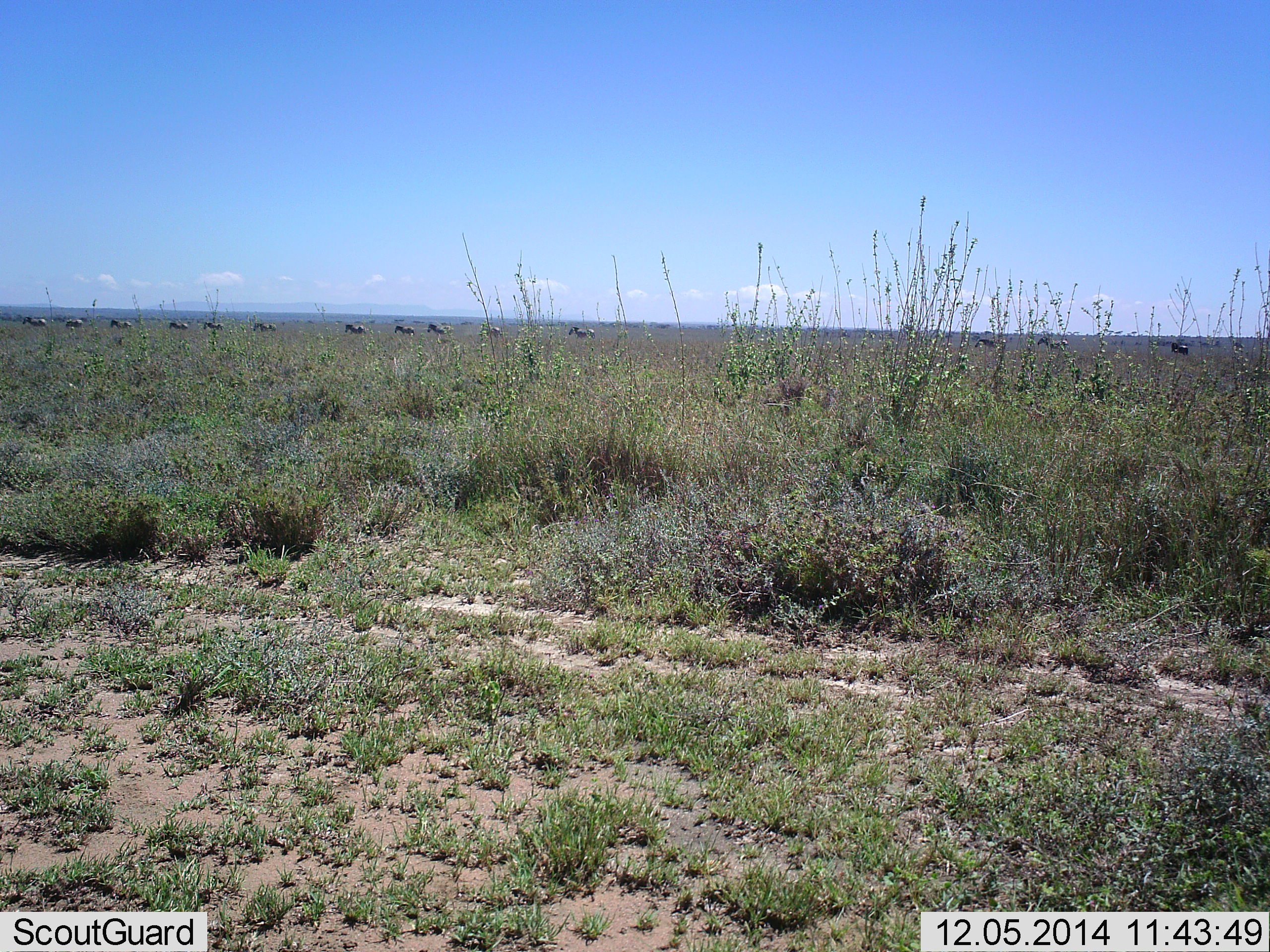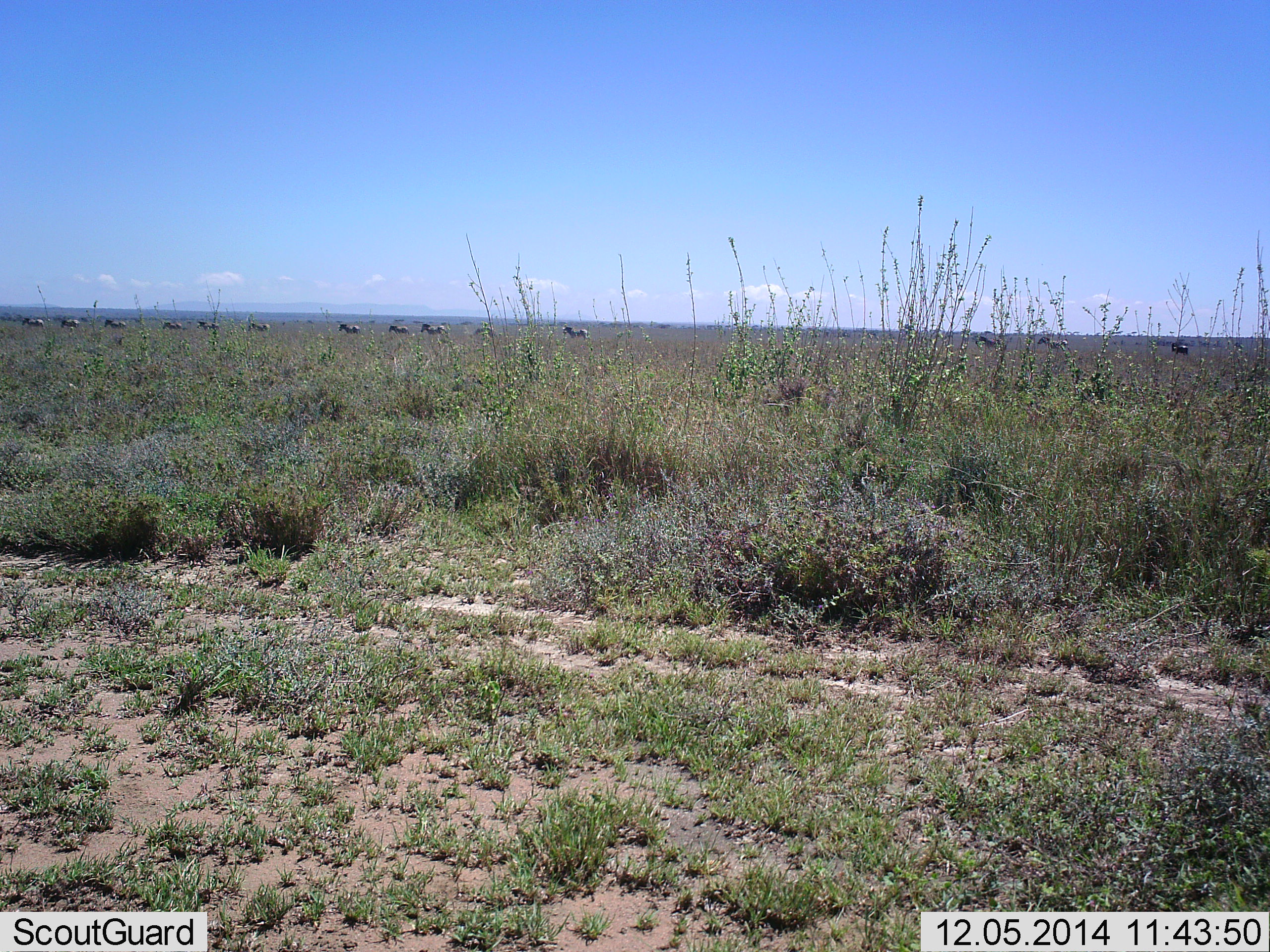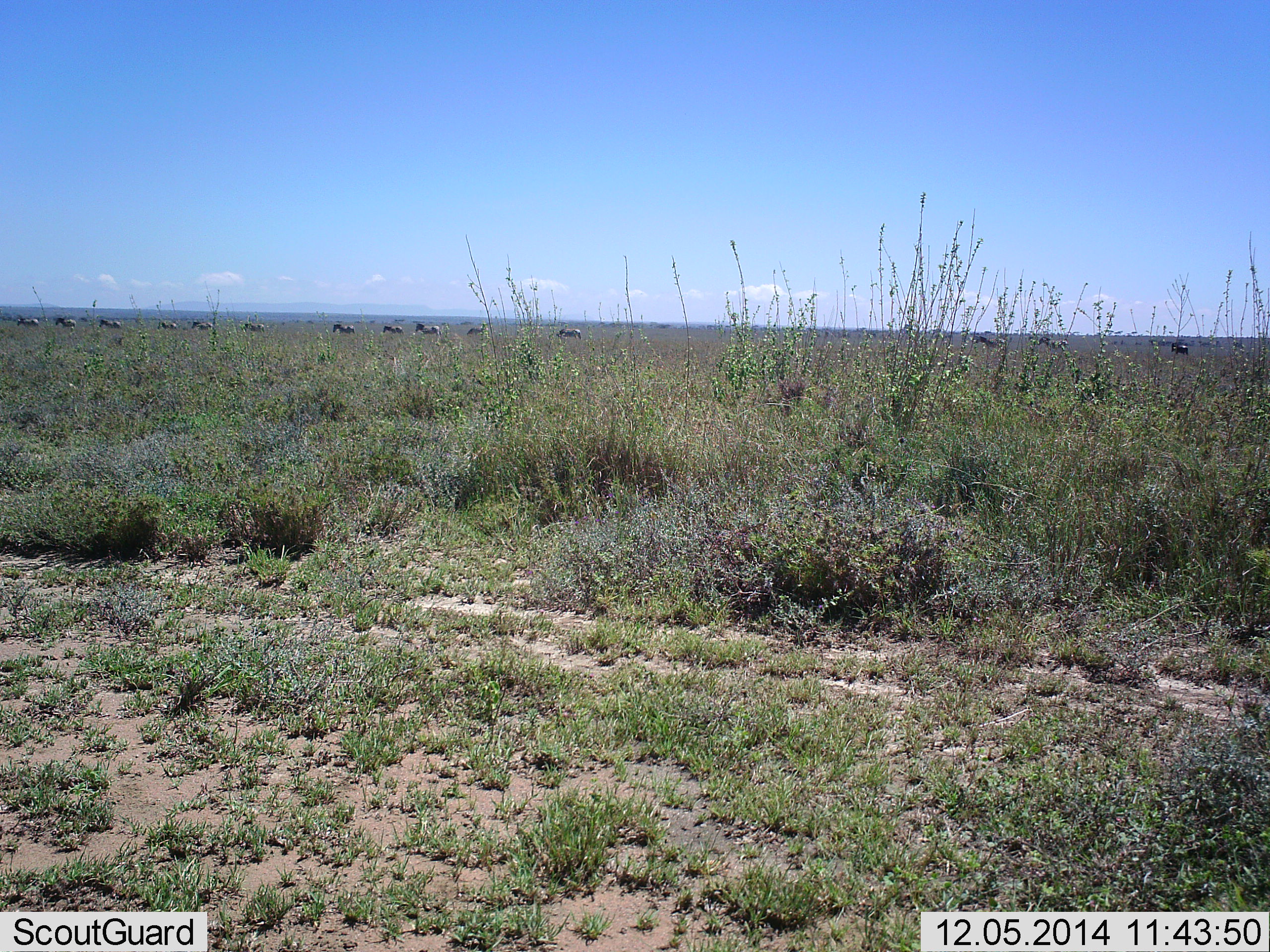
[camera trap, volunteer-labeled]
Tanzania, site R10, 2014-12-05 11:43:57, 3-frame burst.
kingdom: Animalia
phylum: Chordata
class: Mammalia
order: Perissodactyla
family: Equidae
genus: Equus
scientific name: Equus quagga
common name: plains zebra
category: zebra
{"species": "zebra (plains zebra) (Equus quagga)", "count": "11-50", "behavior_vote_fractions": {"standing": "27%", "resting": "0%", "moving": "91%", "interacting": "0%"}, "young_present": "0%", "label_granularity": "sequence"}